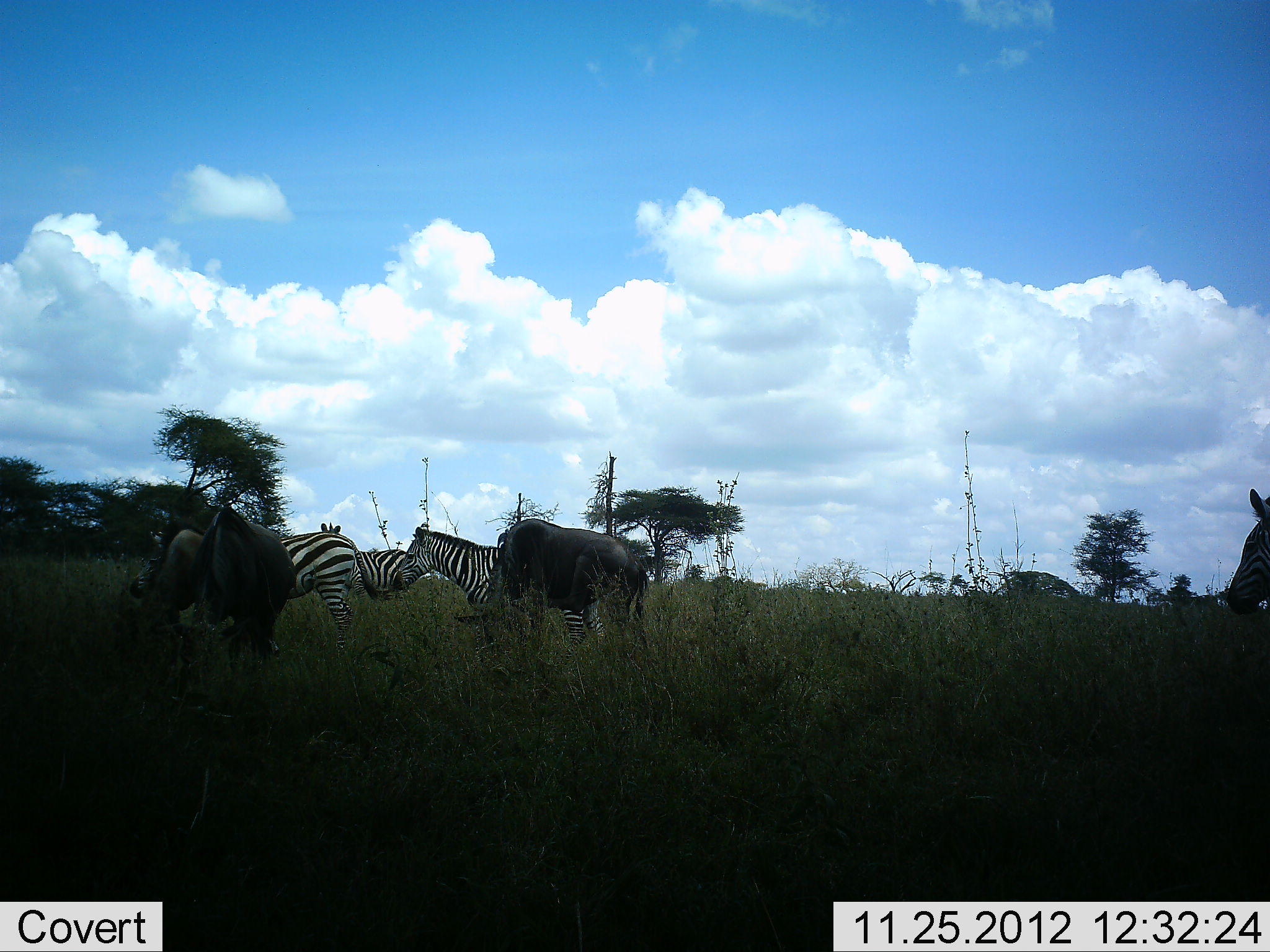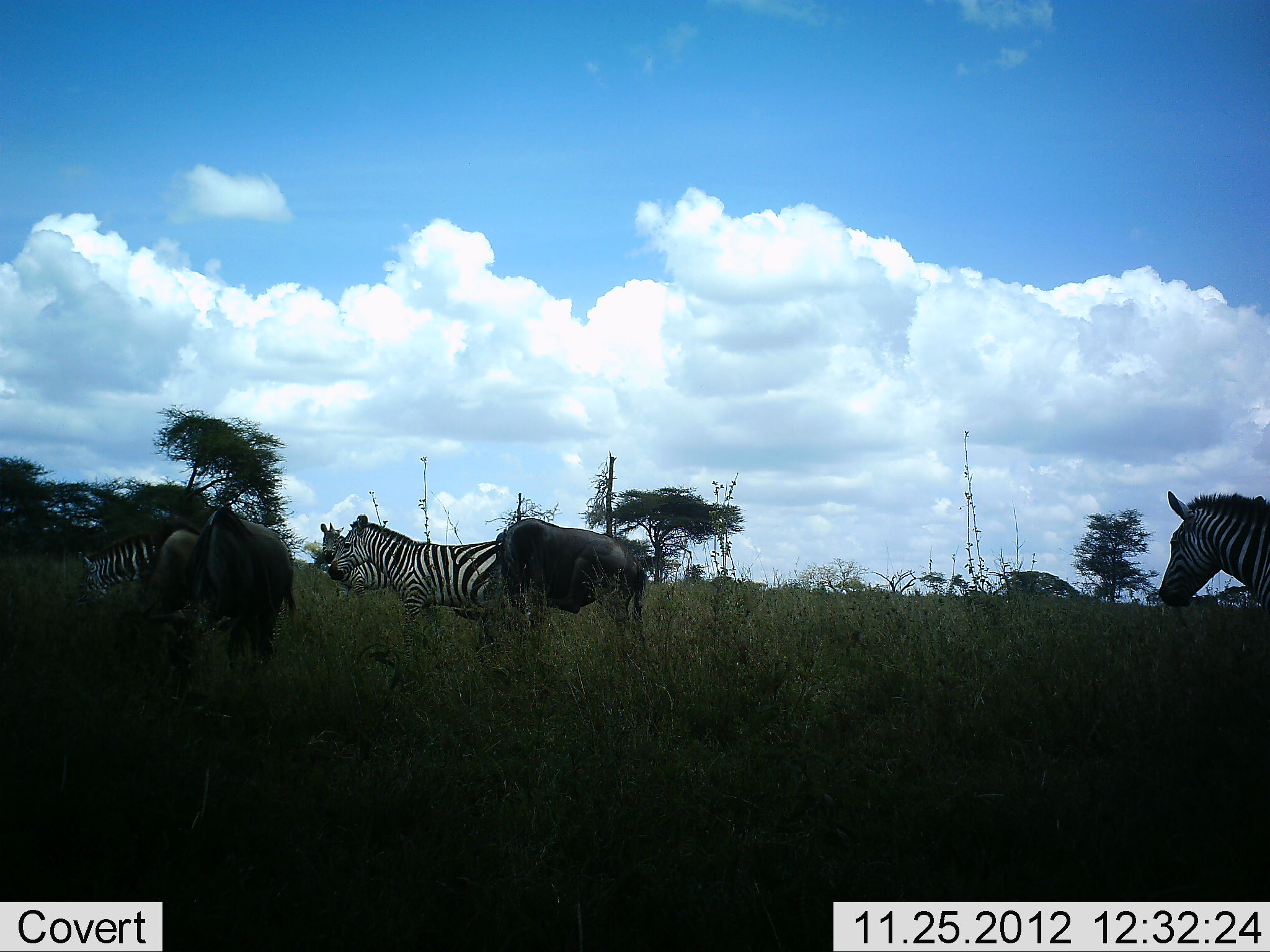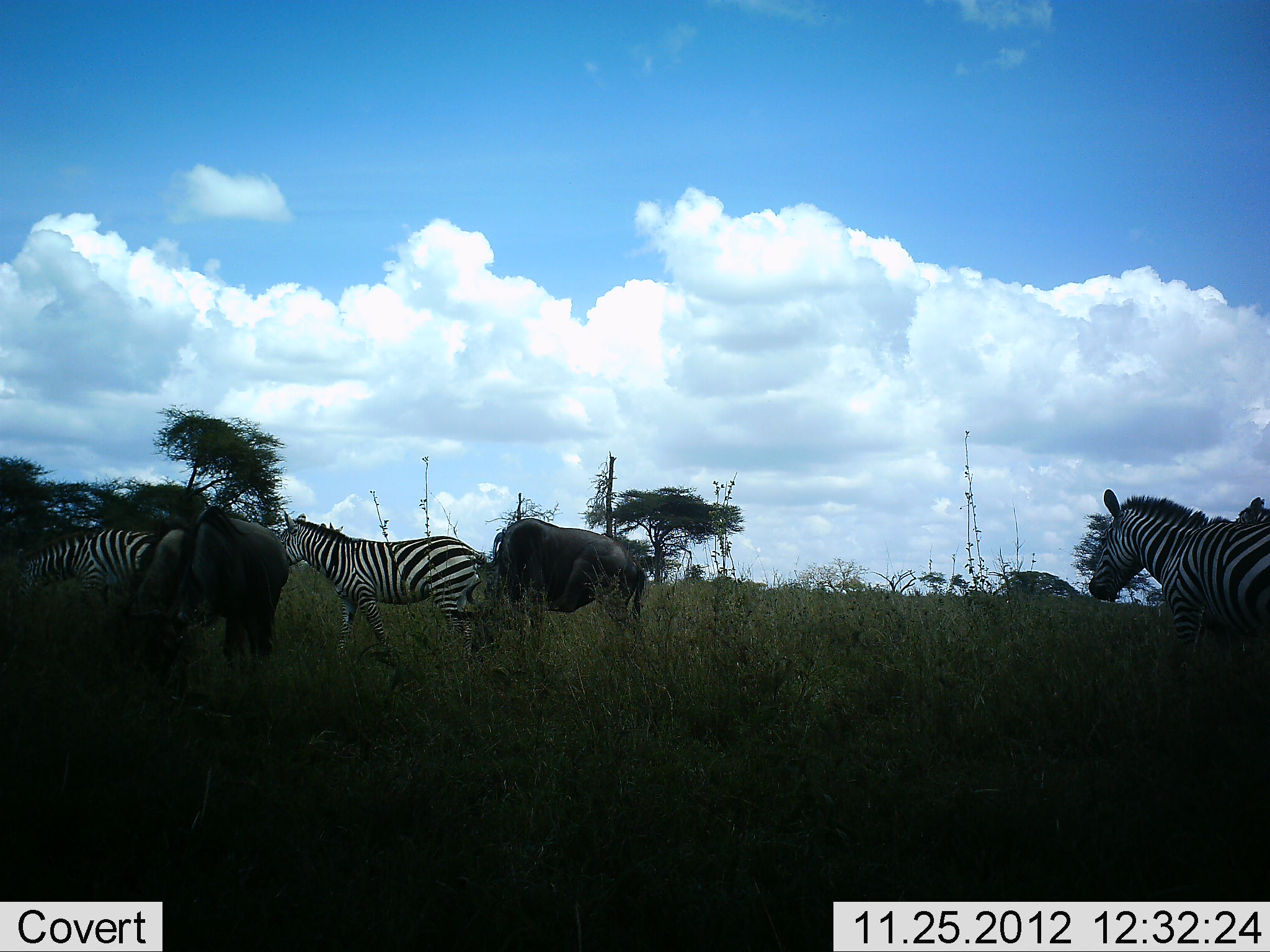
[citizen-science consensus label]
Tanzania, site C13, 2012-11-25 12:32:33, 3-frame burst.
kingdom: Animalia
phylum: Chordata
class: Mammalia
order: Artiodactyla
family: Bovidae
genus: Connochaetes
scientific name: Connochaetes taurinus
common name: blue wildebeest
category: wildebeest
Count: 3.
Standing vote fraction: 40%.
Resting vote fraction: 0%.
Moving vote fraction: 20%.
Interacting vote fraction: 0%.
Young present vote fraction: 0%.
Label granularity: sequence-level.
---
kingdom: Animalia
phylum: Chordata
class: Mammalia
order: Perissodactyla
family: Equidae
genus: Equus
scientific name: Equus quagga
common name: plains zebra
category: zebra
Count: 4.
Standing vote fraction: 25%.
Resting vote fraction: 0%.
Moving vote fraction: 83%.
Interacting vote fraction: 0%.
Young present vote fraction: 0%.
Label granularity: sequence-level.